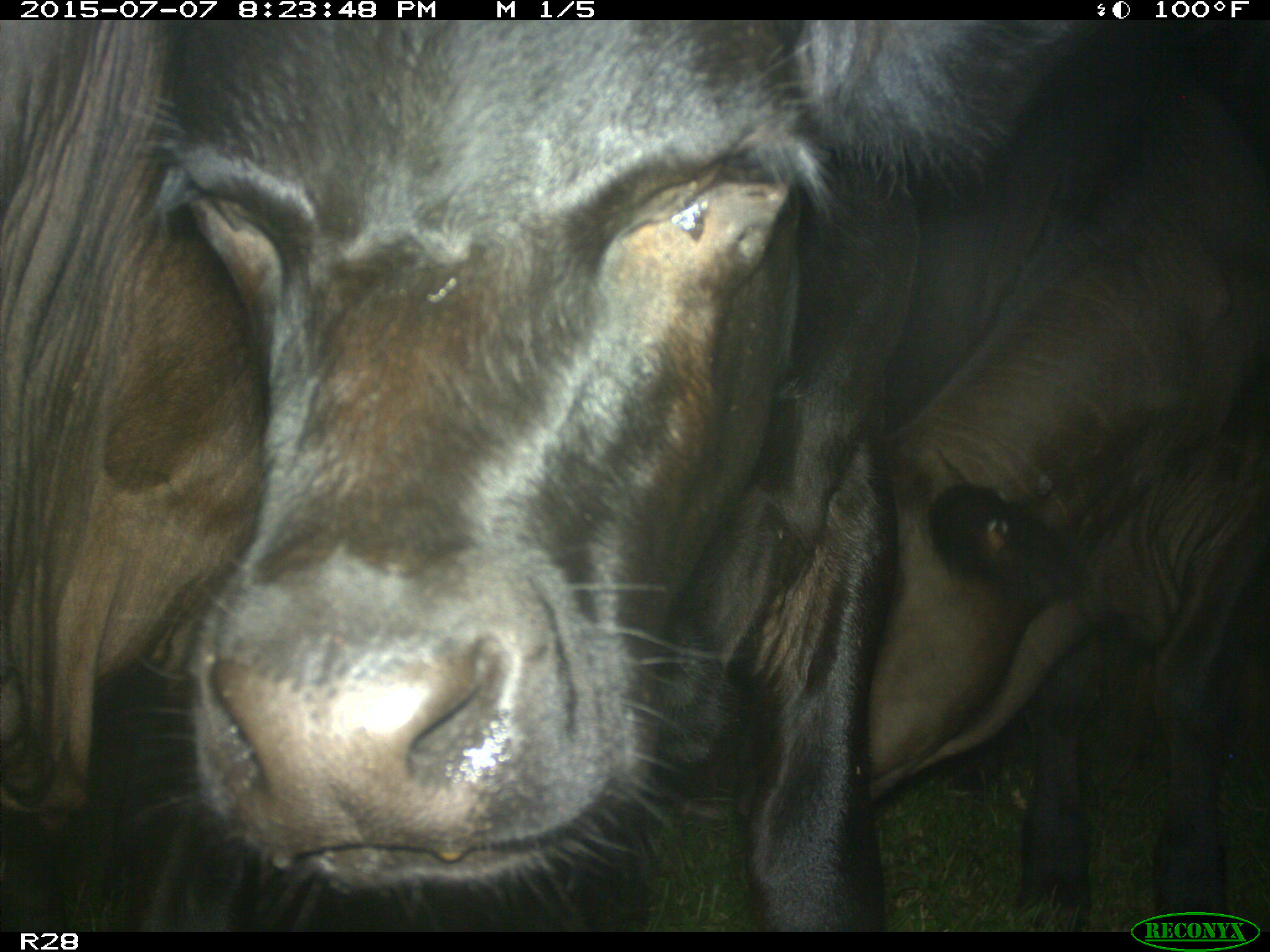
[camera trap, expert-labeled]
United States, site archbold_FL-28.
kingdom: Animalia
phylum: Chordata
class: Mammalia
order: Artiodactyla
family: Bovidae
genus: Bos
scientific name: Bos taurus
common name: domestic cow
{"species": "Bos taurus (domestic cow)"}